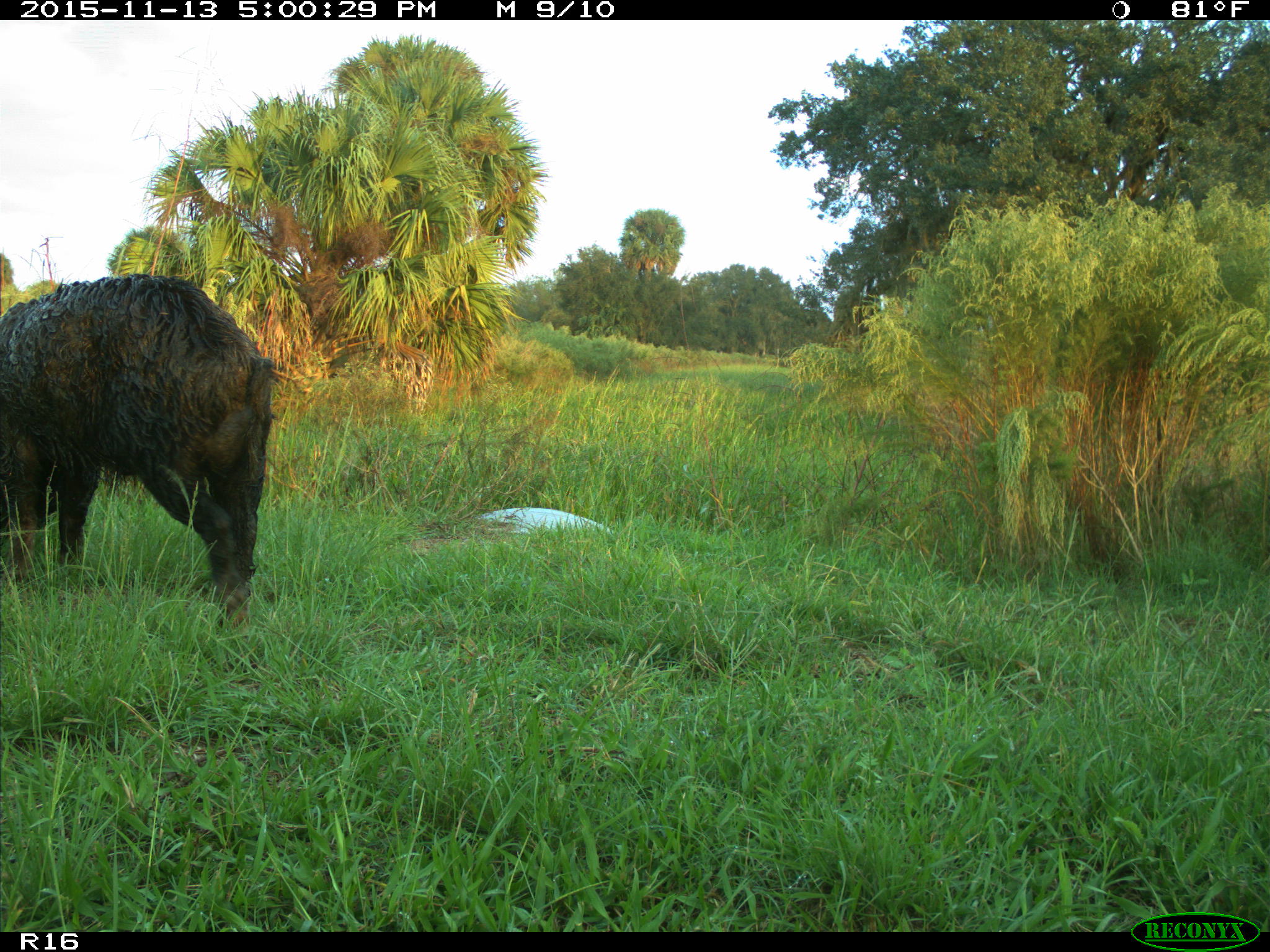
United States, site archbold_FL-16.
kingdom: Animalia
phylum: Chordata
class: Mammalia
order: Artiodactyla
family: Suidae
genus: Sus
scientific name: Sus scrofa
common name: wild boar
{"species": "Sus scrofa (wild boar)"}